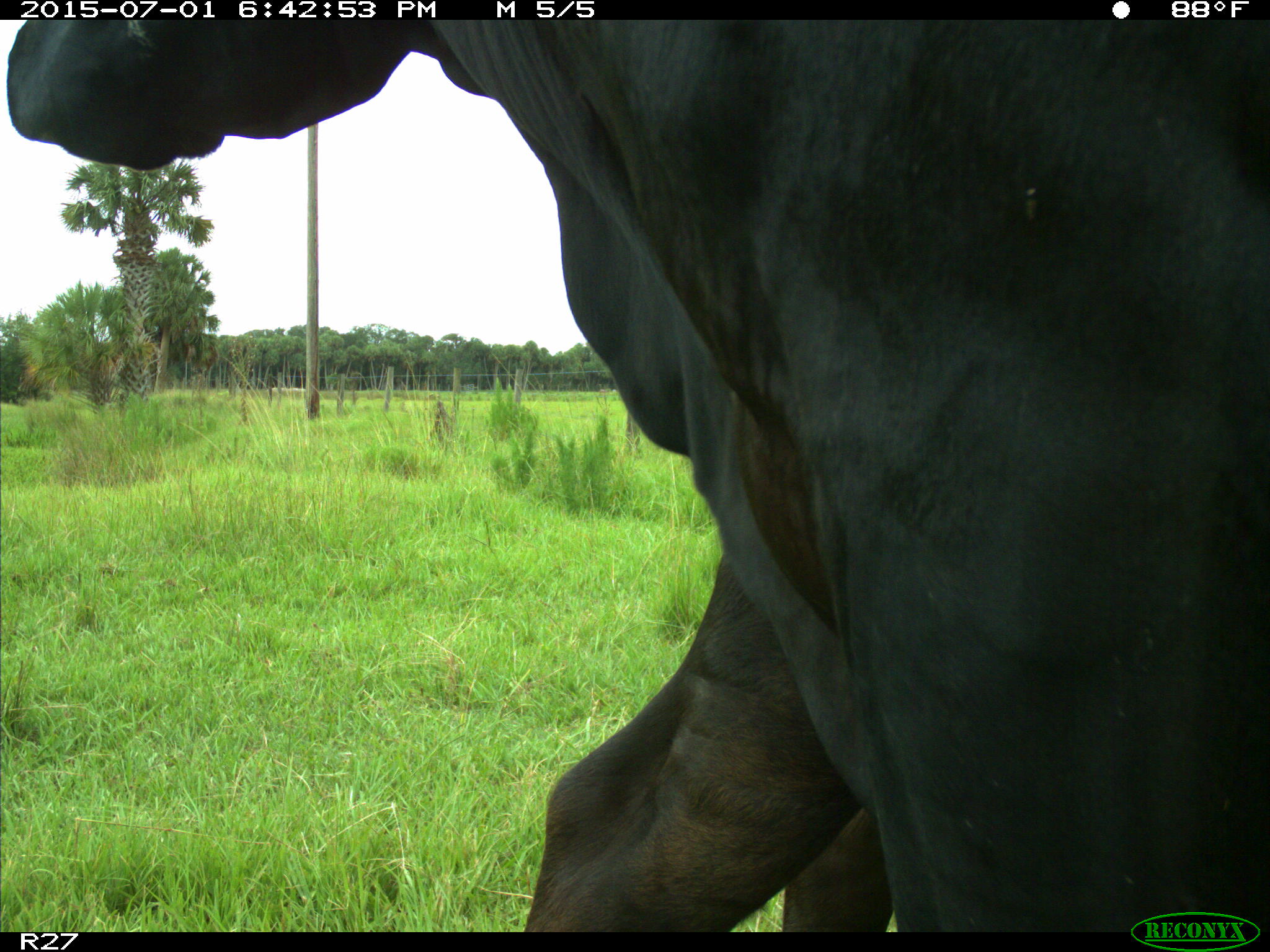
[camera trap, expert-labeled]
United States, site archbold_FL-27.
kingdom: Animalia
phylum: Chordata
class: Mammalia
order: Artiodactyla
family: Bovidae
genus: Bos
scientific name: Bos taurus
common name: domestic cow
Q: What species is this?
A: Bos taurus (domestic cow).